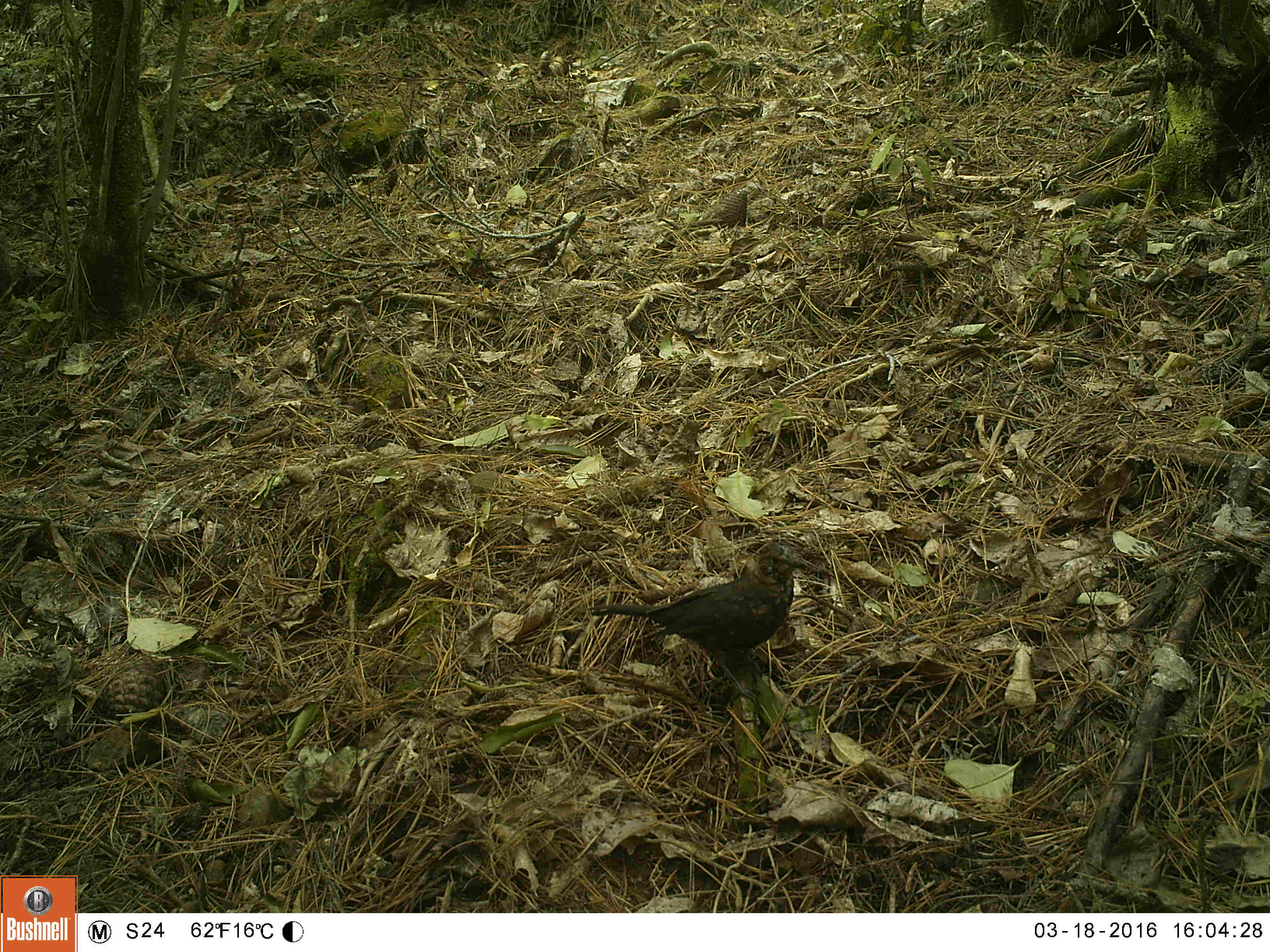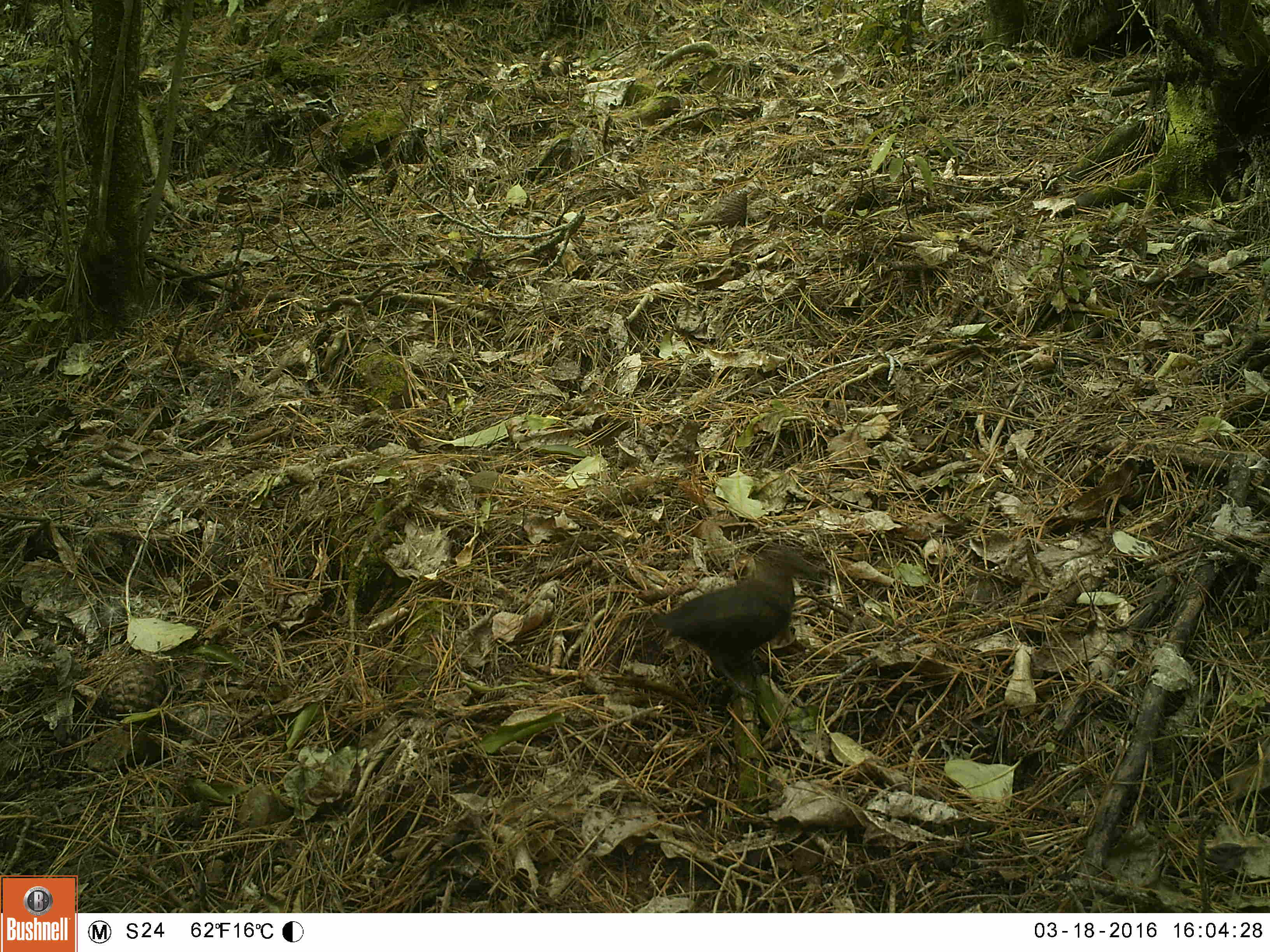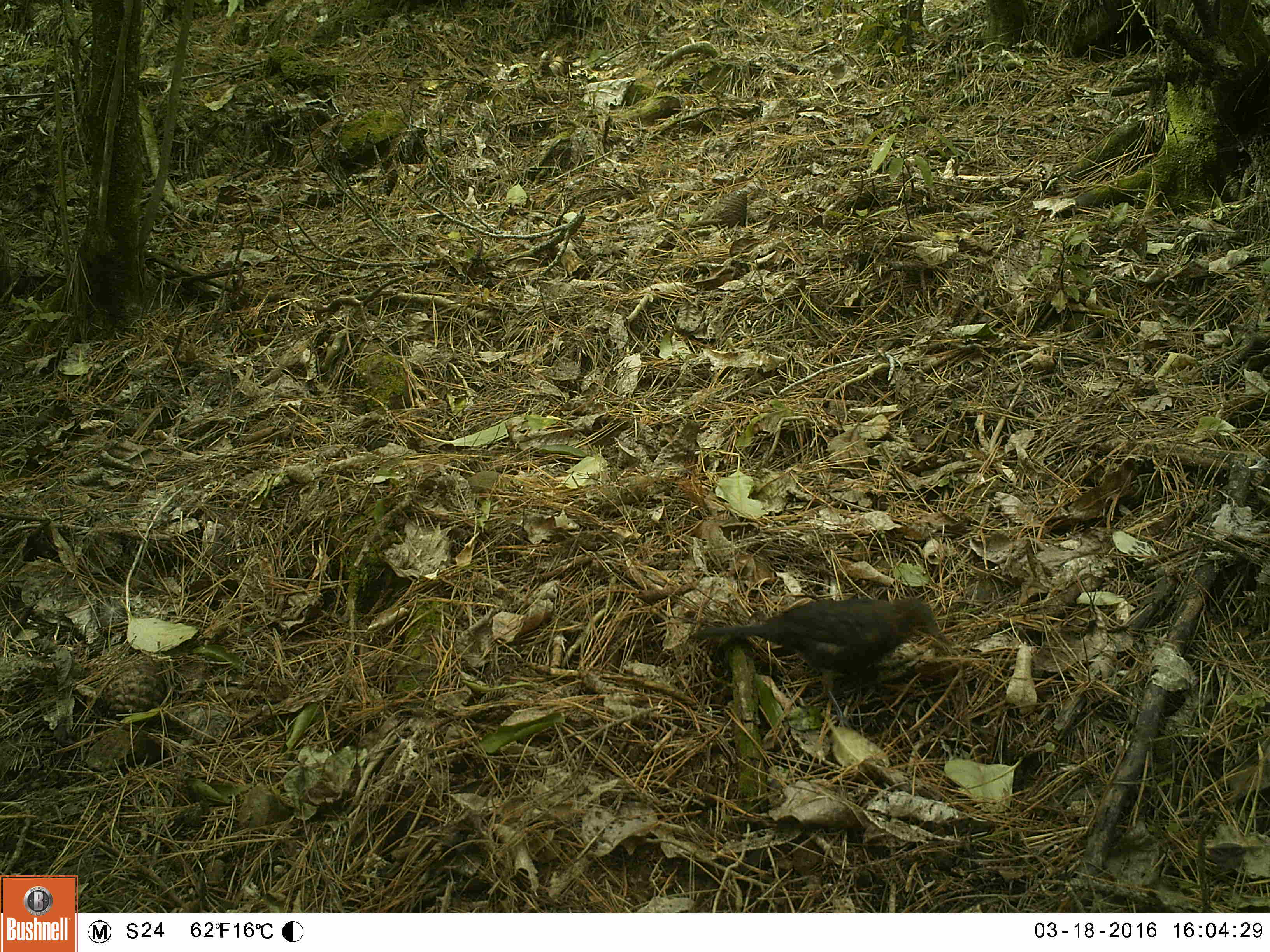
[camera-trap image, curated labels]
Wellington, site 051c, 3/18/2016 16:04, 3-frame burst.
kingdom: Animalia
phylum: Chordata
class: Aves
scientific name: Aves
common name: bird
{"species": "bird (Aves)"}